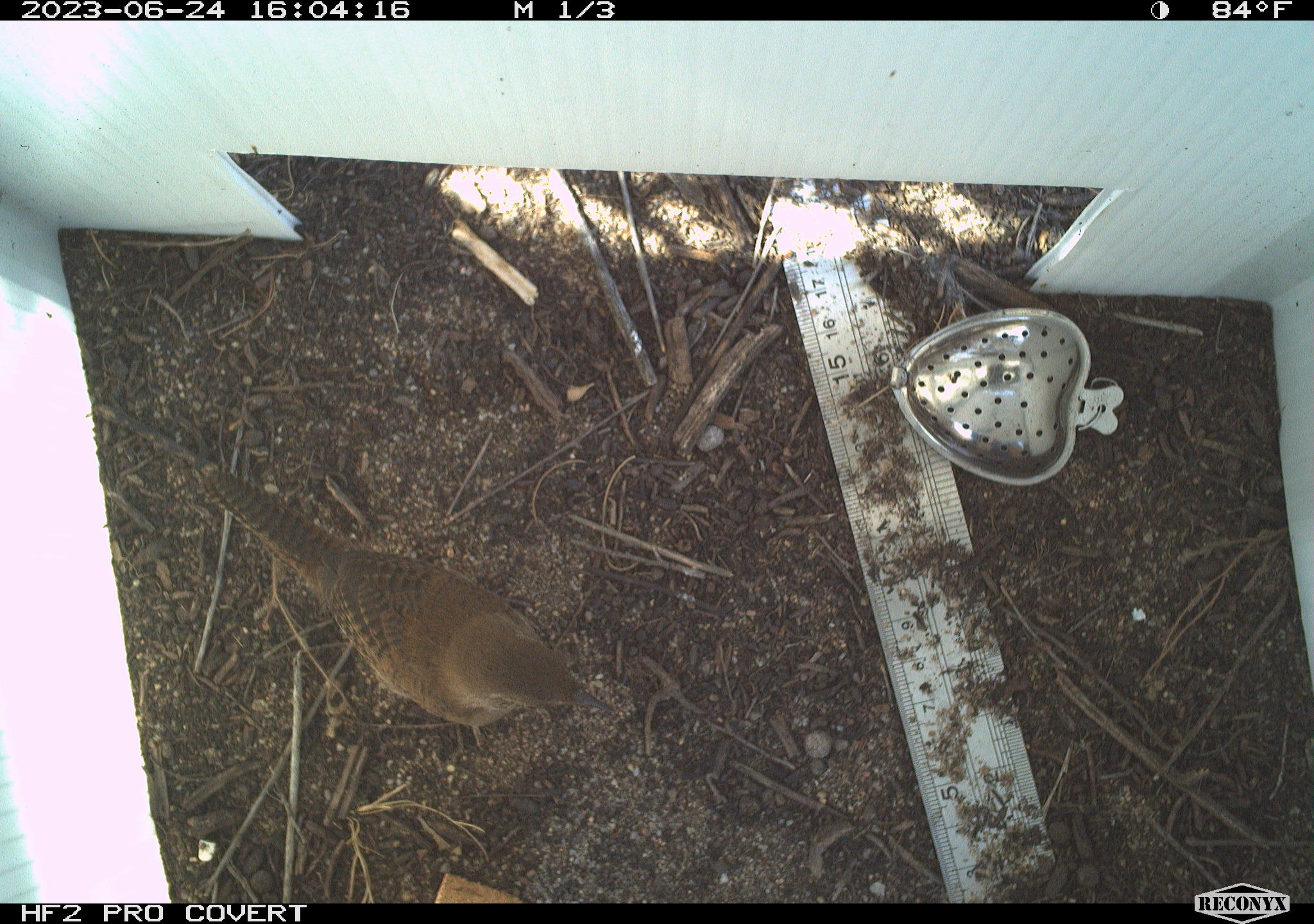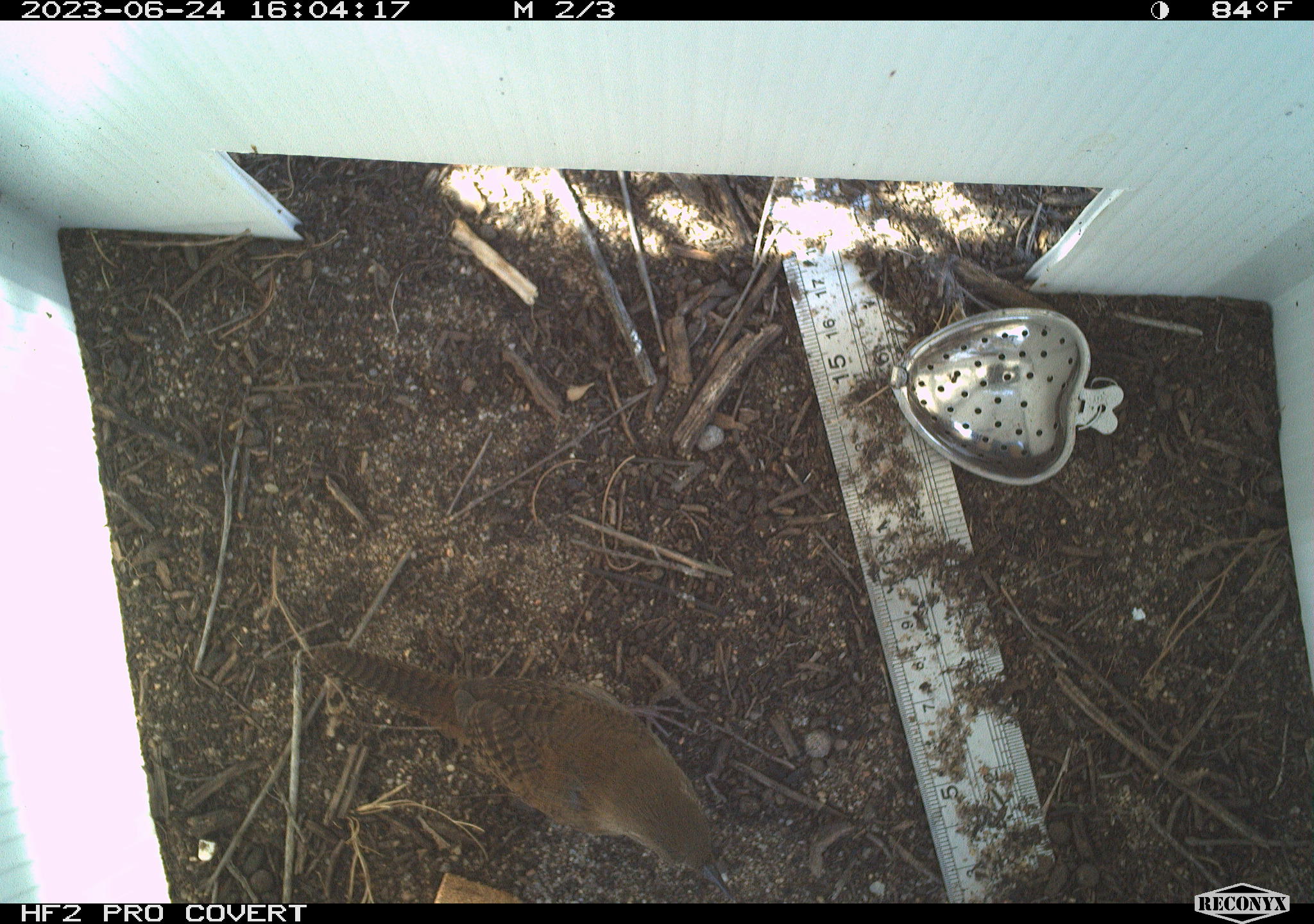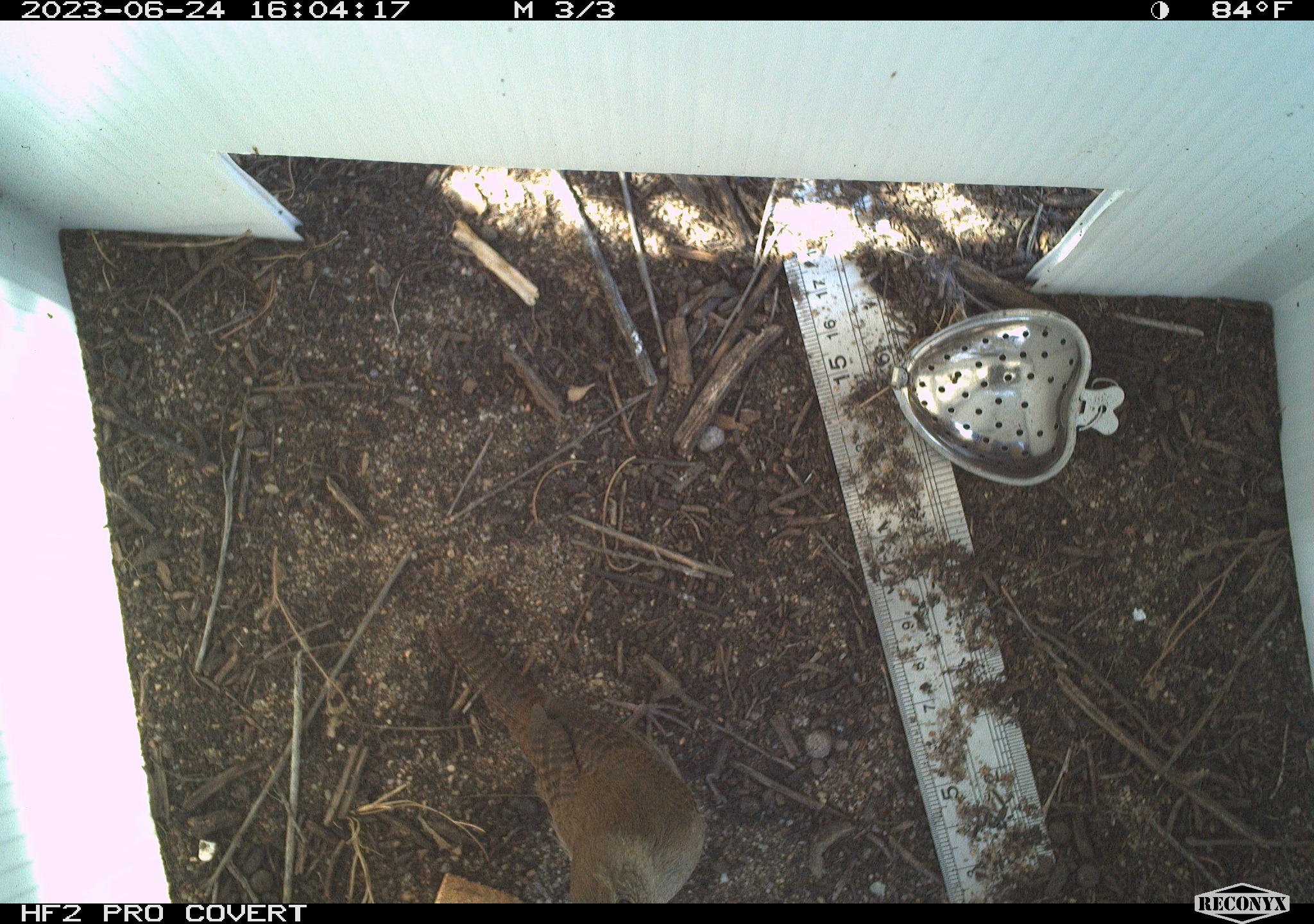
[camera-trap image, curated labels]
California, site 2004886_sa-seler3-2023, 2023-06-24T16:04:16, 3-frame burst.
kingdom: Animalia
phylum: Chordata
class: Aves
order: Passeriformes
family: Troglodytidae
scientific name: Troglodytidae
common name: wren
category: troglodytidae family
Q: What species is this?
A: Troglodytidae family (wren) (Troglodytidae).